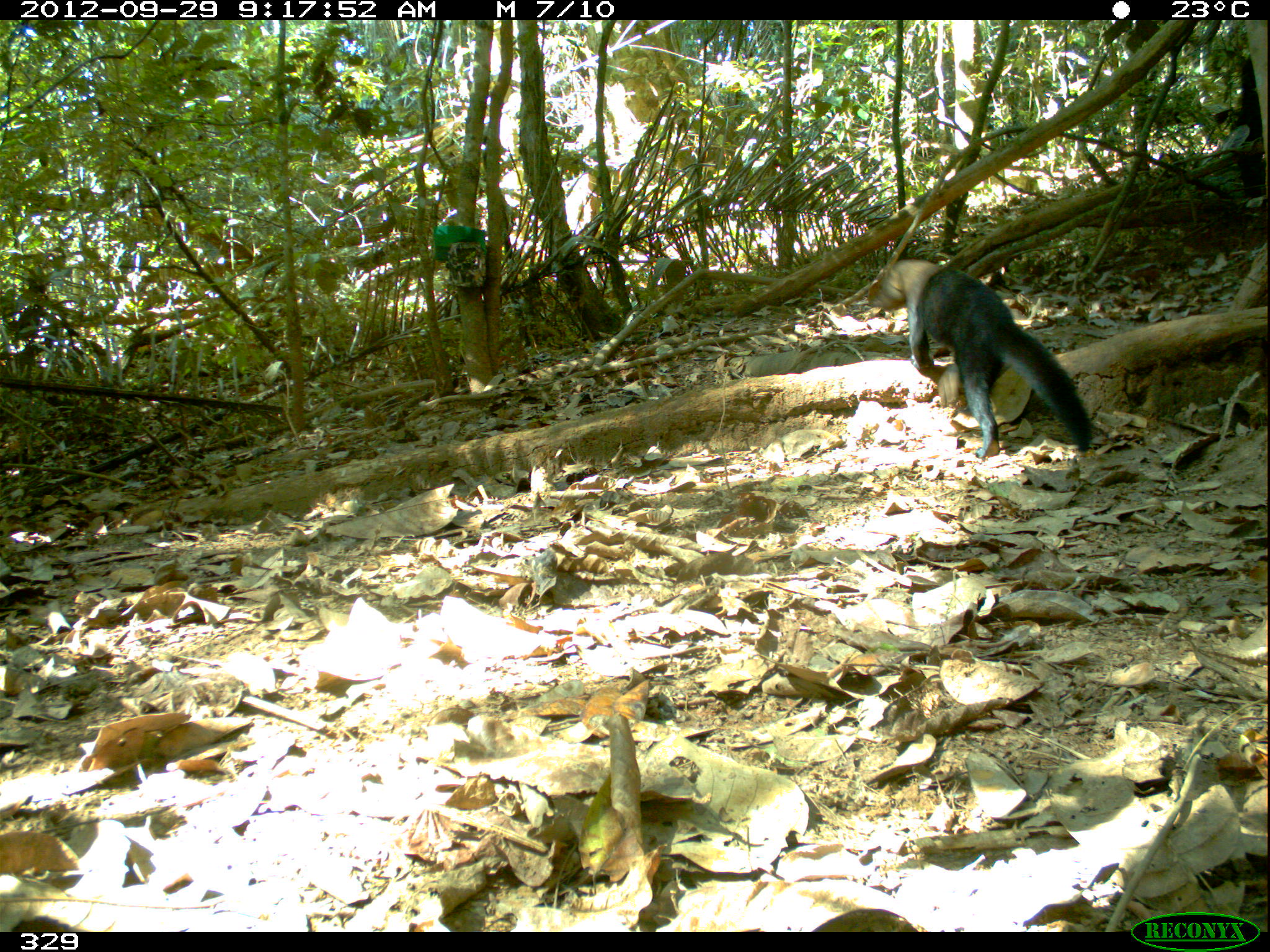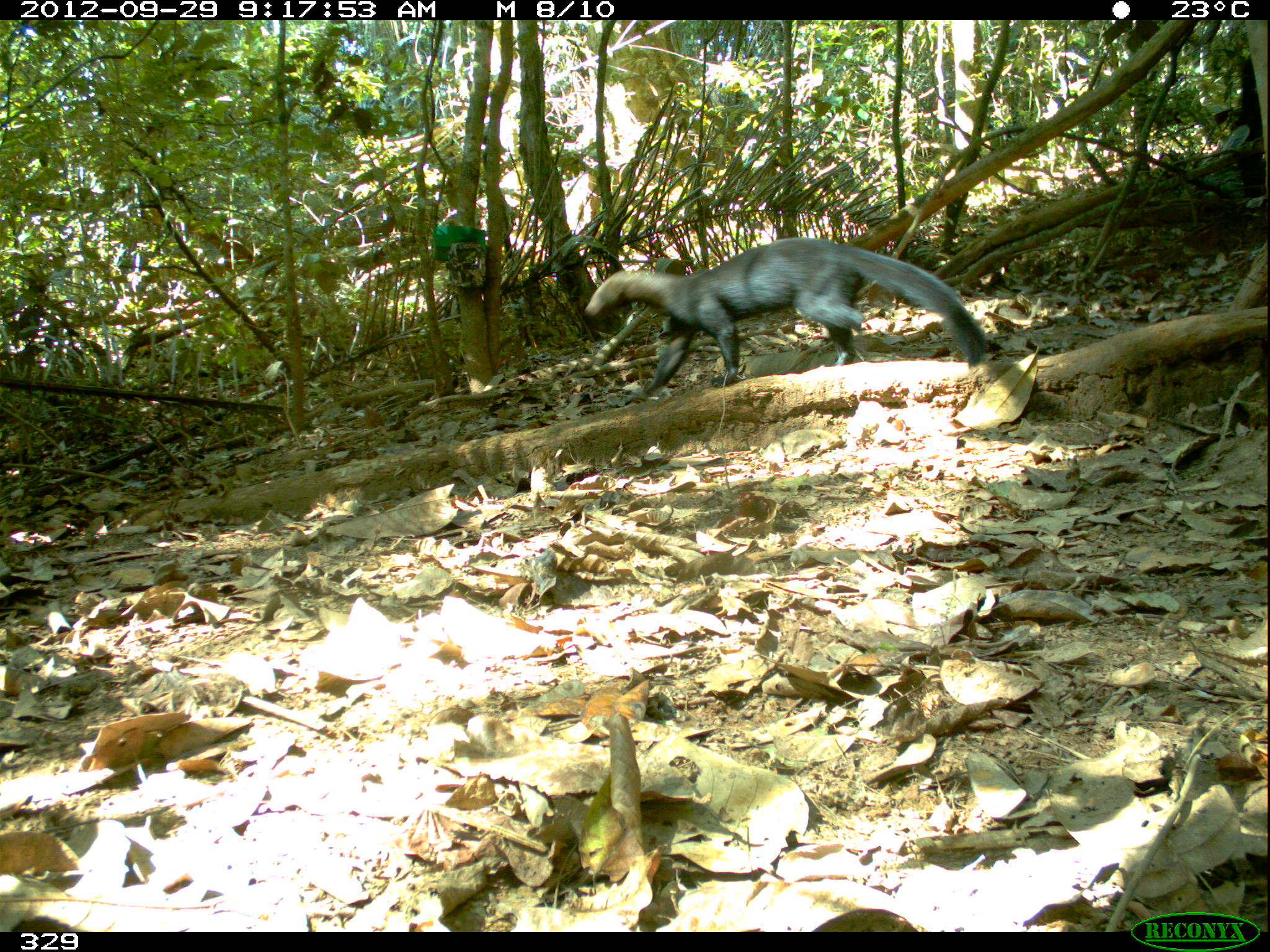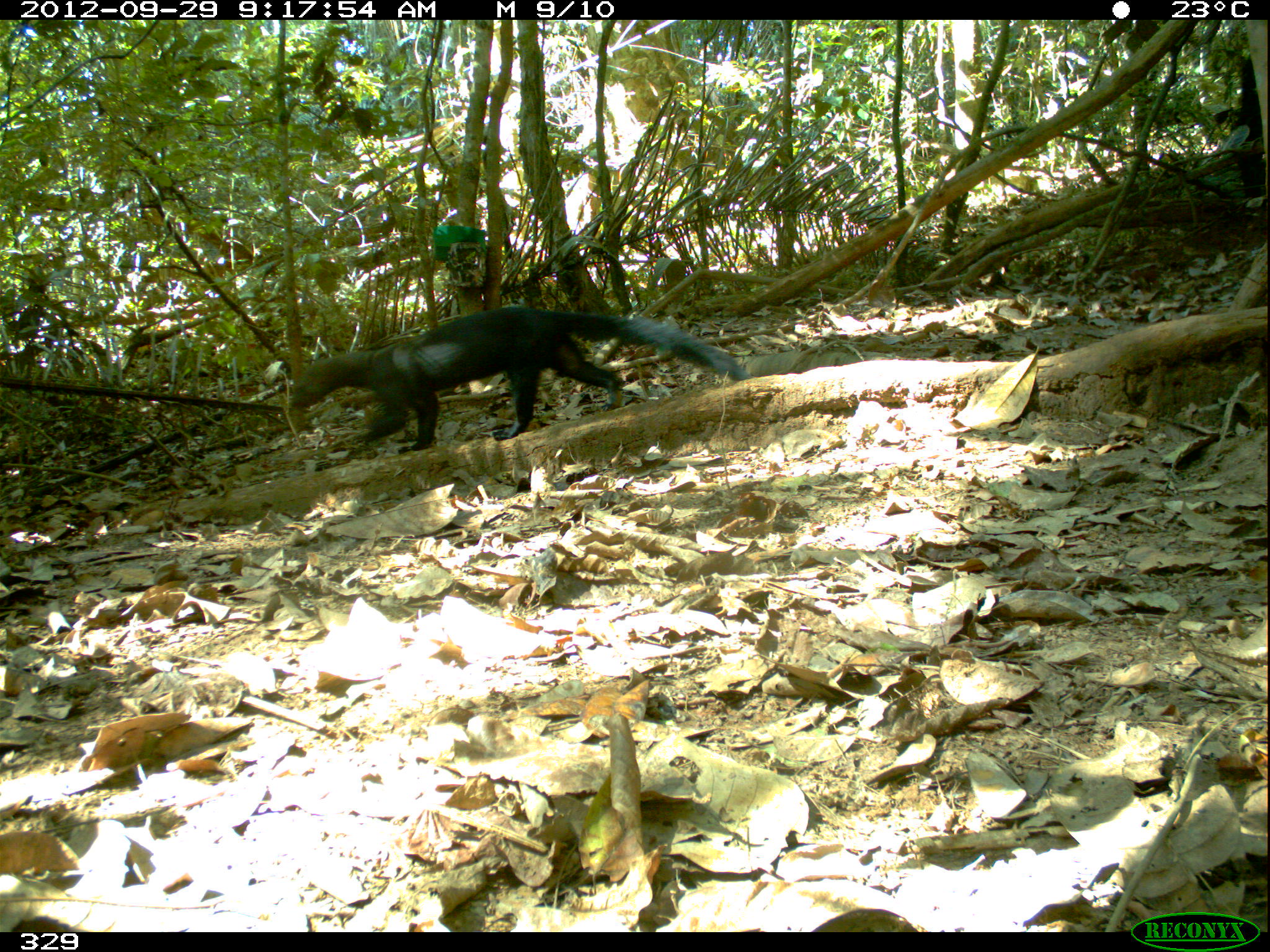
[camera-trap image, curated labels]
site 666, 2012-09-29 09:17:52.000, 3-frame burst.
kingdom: Animalia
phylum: Chordata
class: Mammalia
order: Carnivora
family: Mustelidae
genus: Eira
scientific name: Eira barbara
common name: tayra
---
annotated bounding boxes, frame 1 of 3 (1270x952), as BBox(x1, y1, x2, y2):
eira barbara: BBox(865, 255, 1091, 458)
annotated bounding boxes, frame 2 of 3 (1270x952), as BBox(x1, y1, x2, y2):
eira barbara: BBox(584, 238, 990, 400)